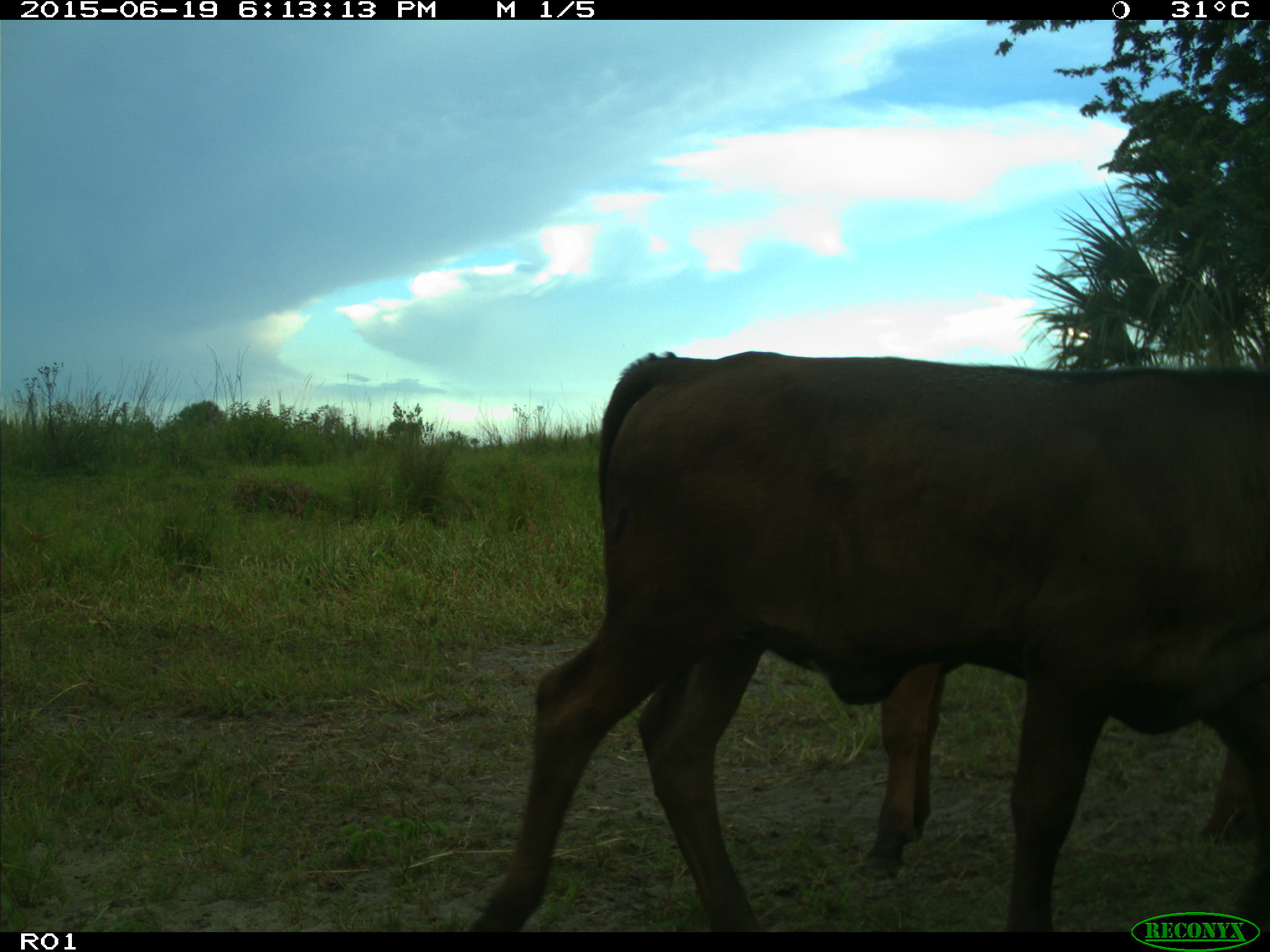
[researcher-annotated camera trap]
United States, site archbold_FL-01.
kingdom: Animalia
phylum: Chordata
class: Mammalia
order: Artiodactyla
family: Bovidae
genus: Bos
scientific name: Bos taurus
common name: domestic cow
Bos taurus (domestic cow).